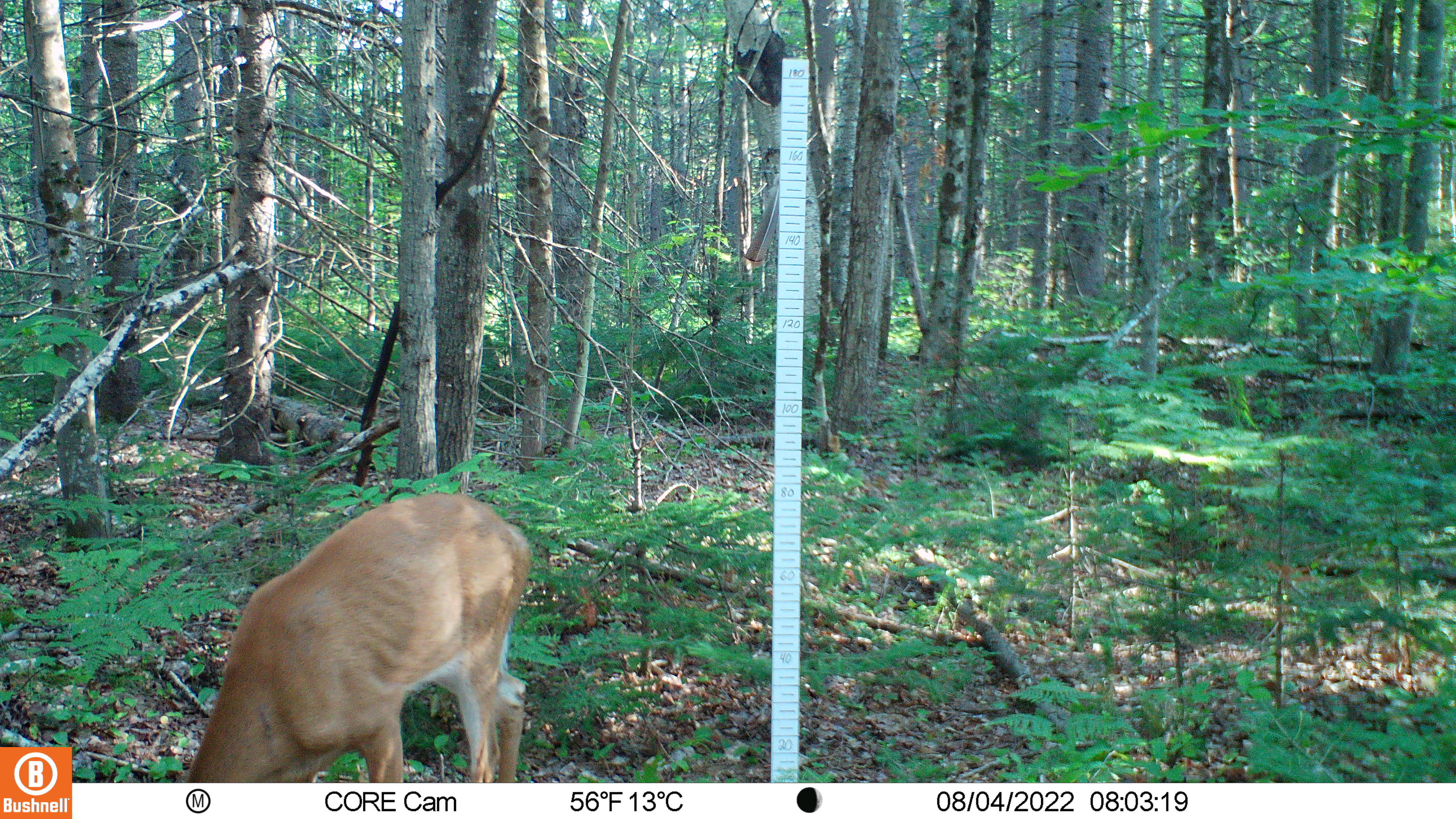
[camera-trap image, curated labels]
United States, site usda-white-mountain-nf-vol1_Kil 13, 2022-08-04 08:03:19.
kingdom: Animalia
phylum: Chordata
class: Mammalia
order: Artiodactyla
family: Cervidae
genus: Odocoileus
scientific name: Odocoileus virginianus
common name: white-tailed deer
White-tailed deer (Odocoileus virginianus).